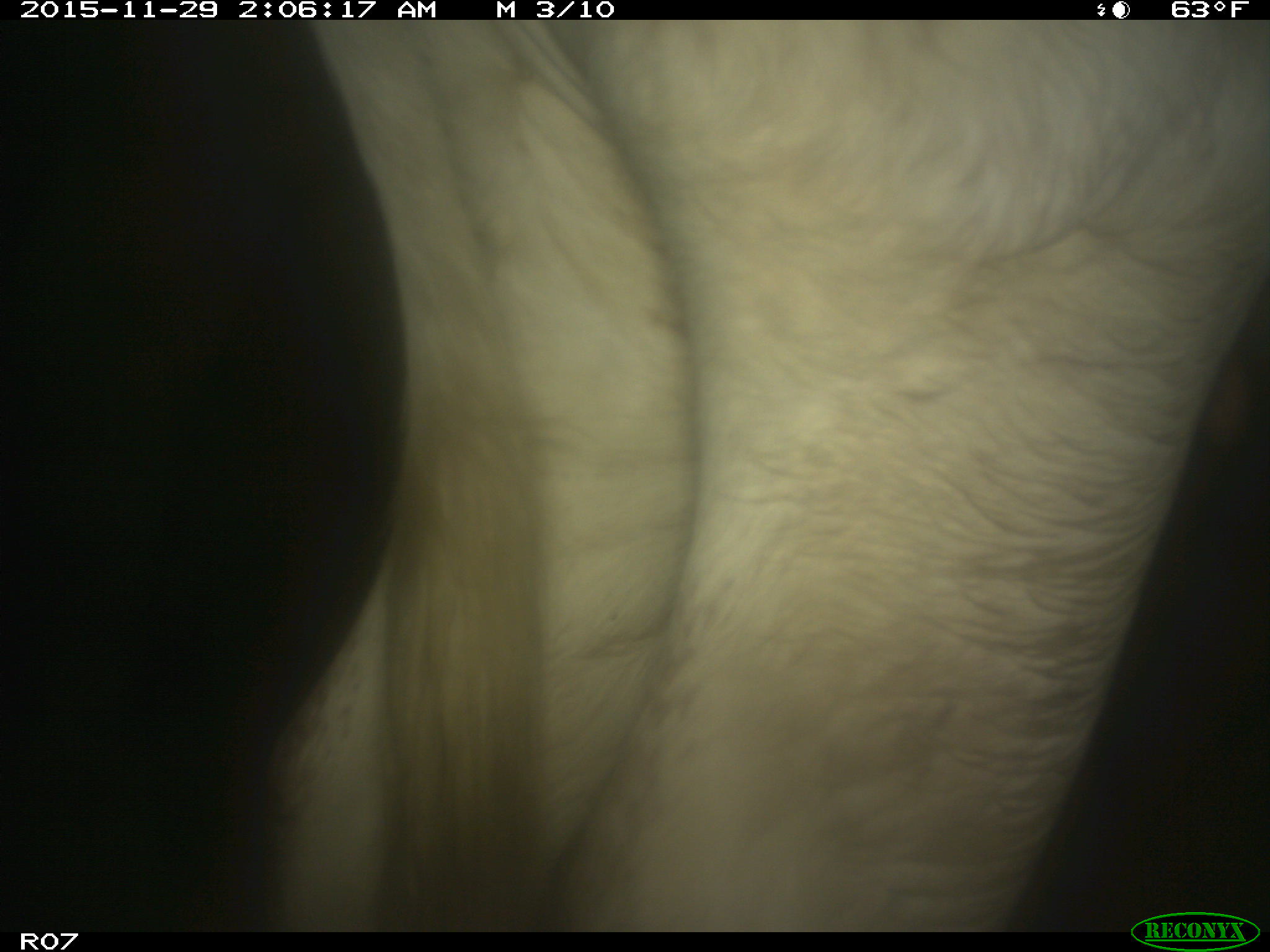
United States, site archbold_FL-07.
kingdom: Animalia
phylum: Chordata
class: Mammalia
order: Artiodactyla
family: Bovidae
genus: Bos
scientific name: Bos taurus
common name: domestic cow